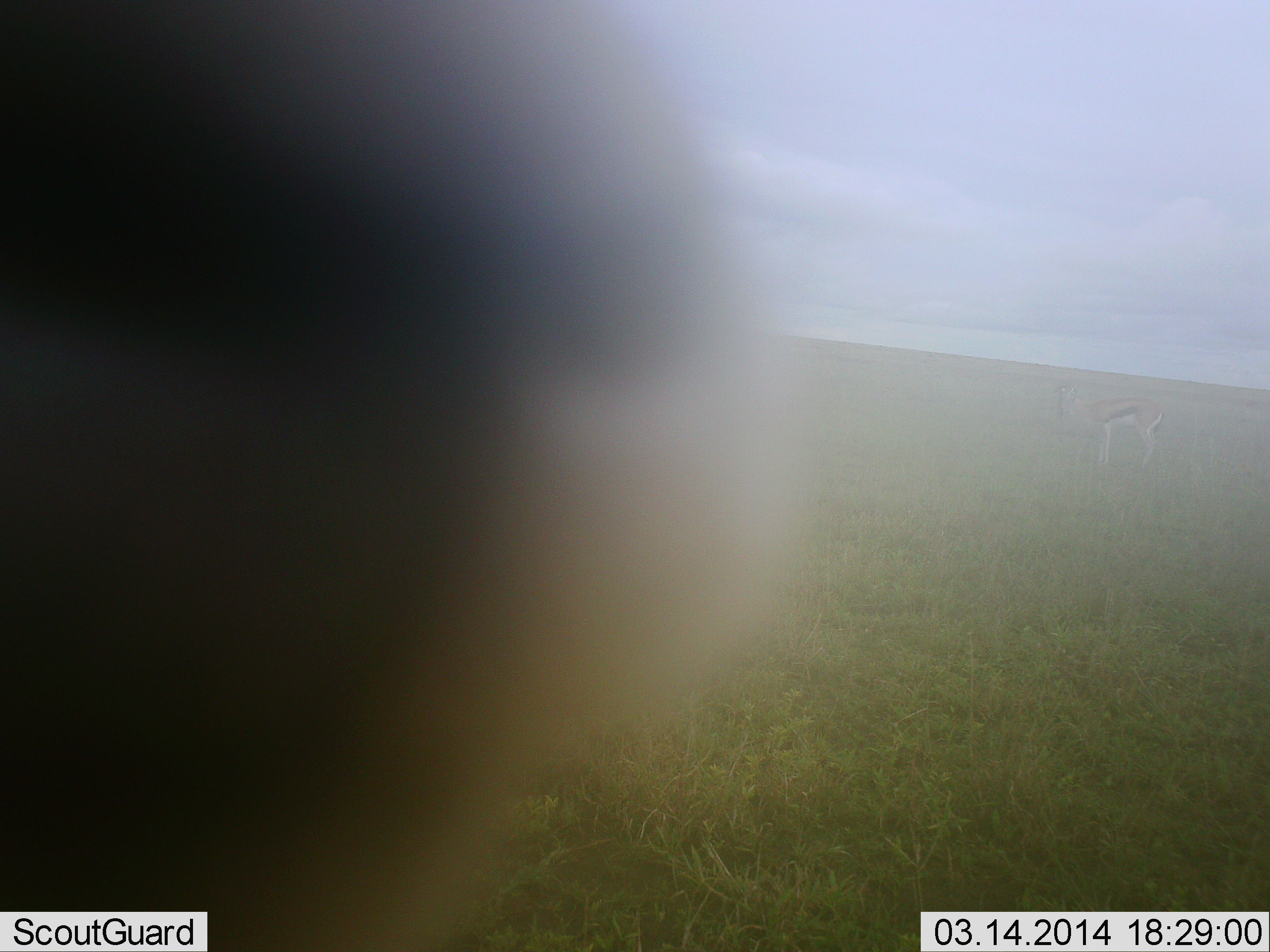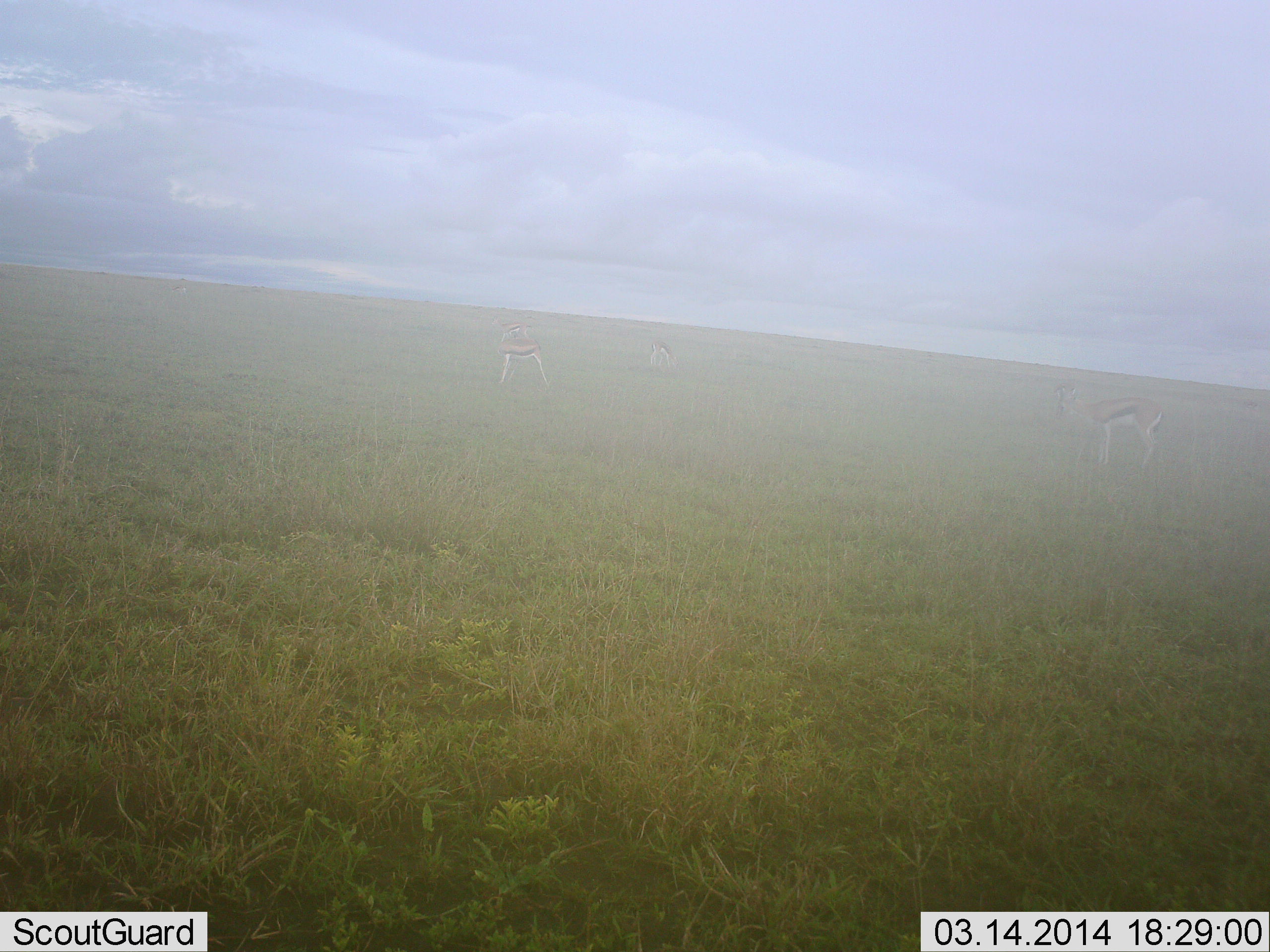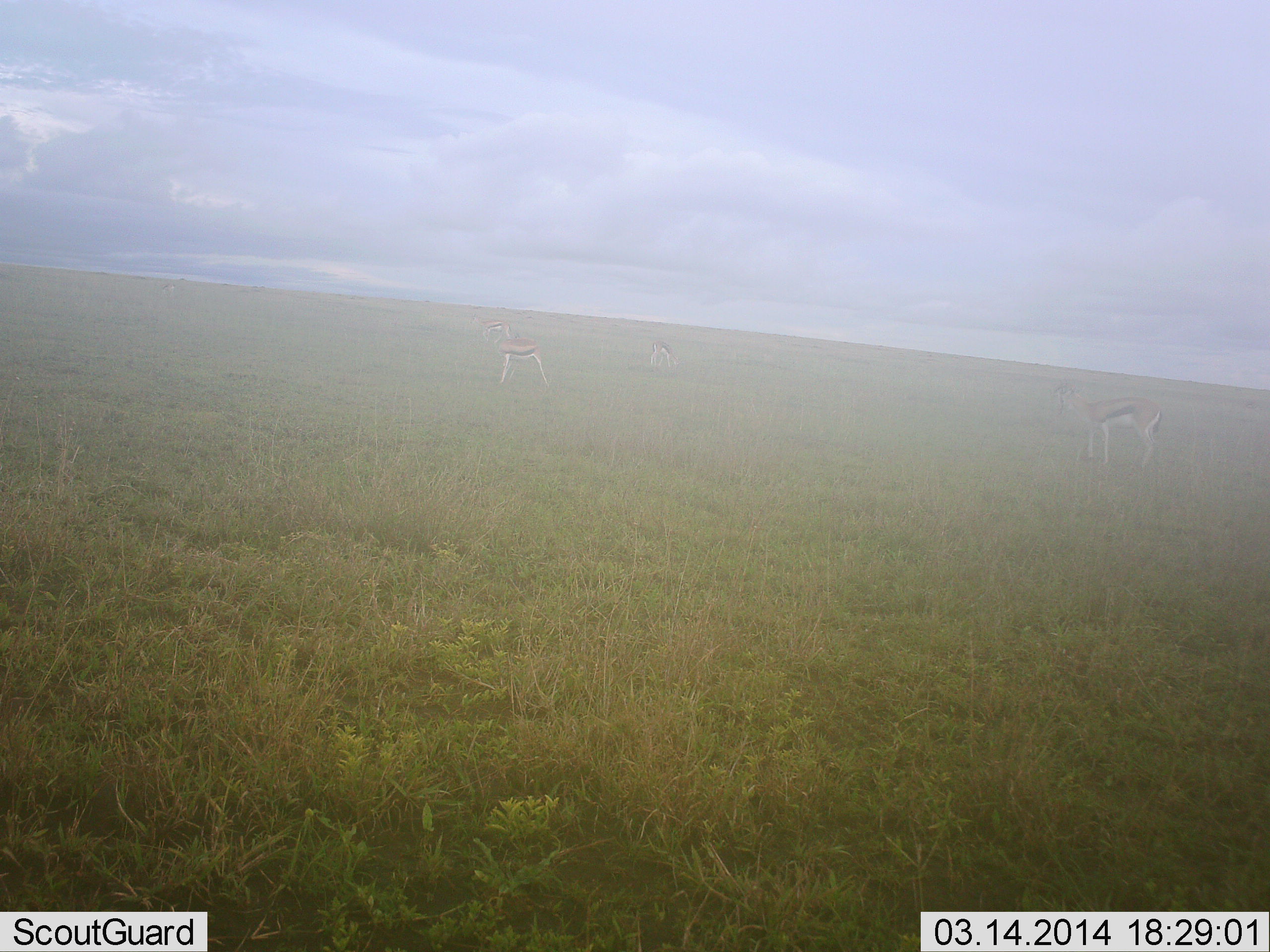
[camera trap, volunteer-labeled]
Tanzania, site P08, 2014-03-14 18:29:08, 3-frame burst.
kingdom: Animalia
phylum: Chordata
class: Mammalia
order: Artiodactyla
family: Bovidae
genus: Eudorcas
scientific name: Eudorcas thomsonii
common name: thomson's gazelle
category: gazellethomsons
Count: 3.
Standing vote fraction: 90%.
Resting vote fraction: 10%.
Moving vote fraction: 10%.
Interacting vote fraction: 0%.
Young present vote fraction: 0%.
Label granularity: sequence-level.